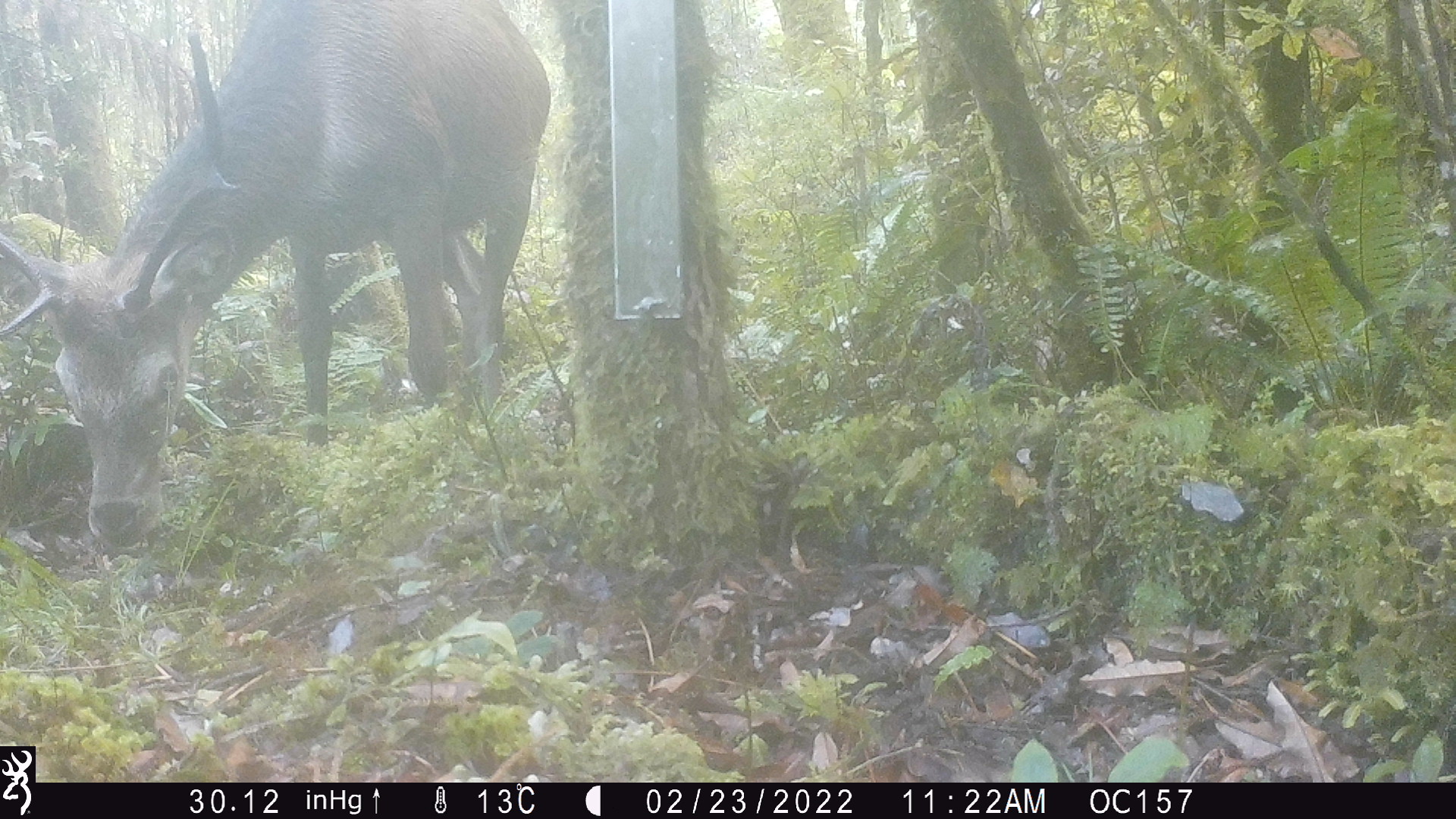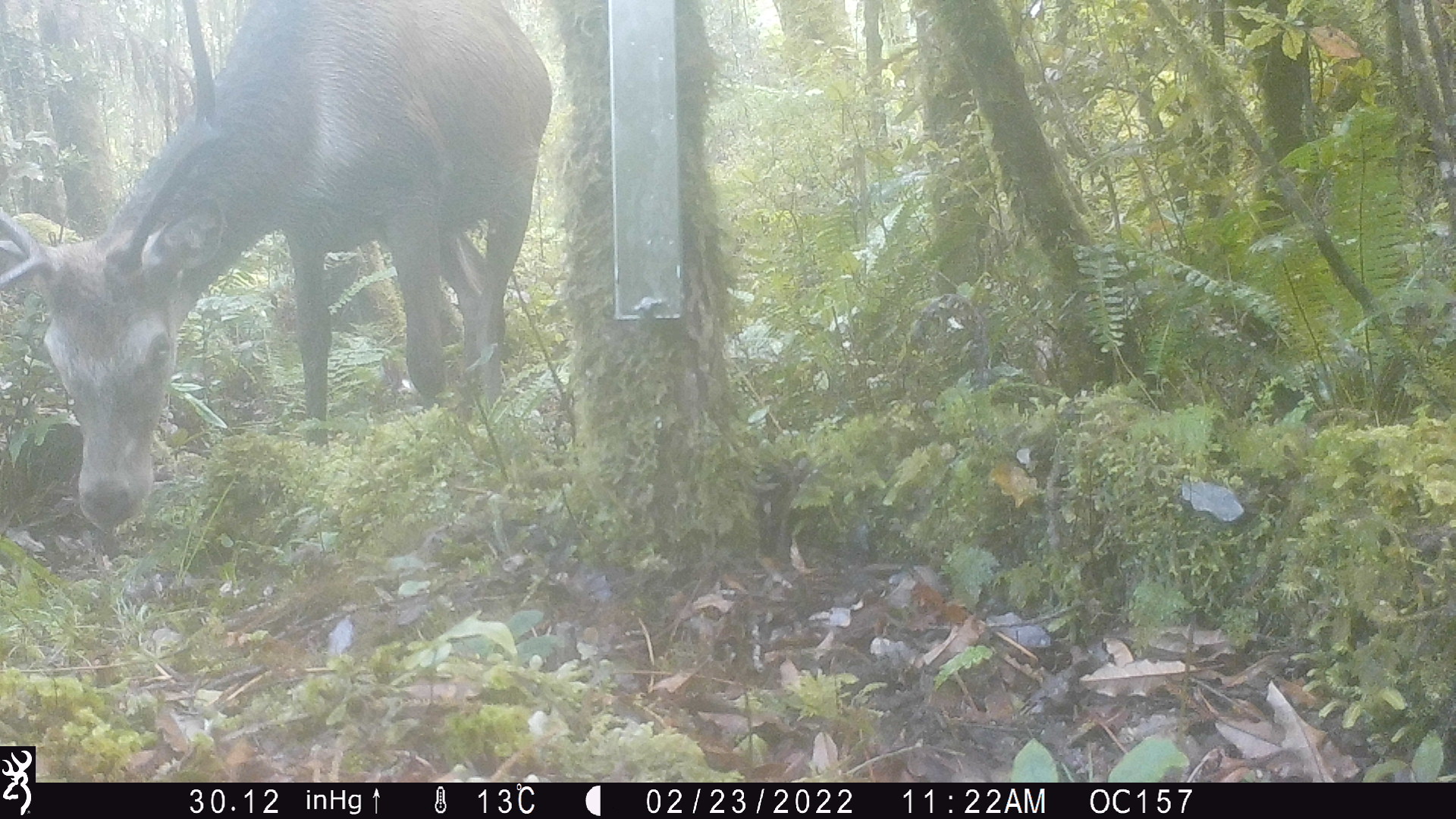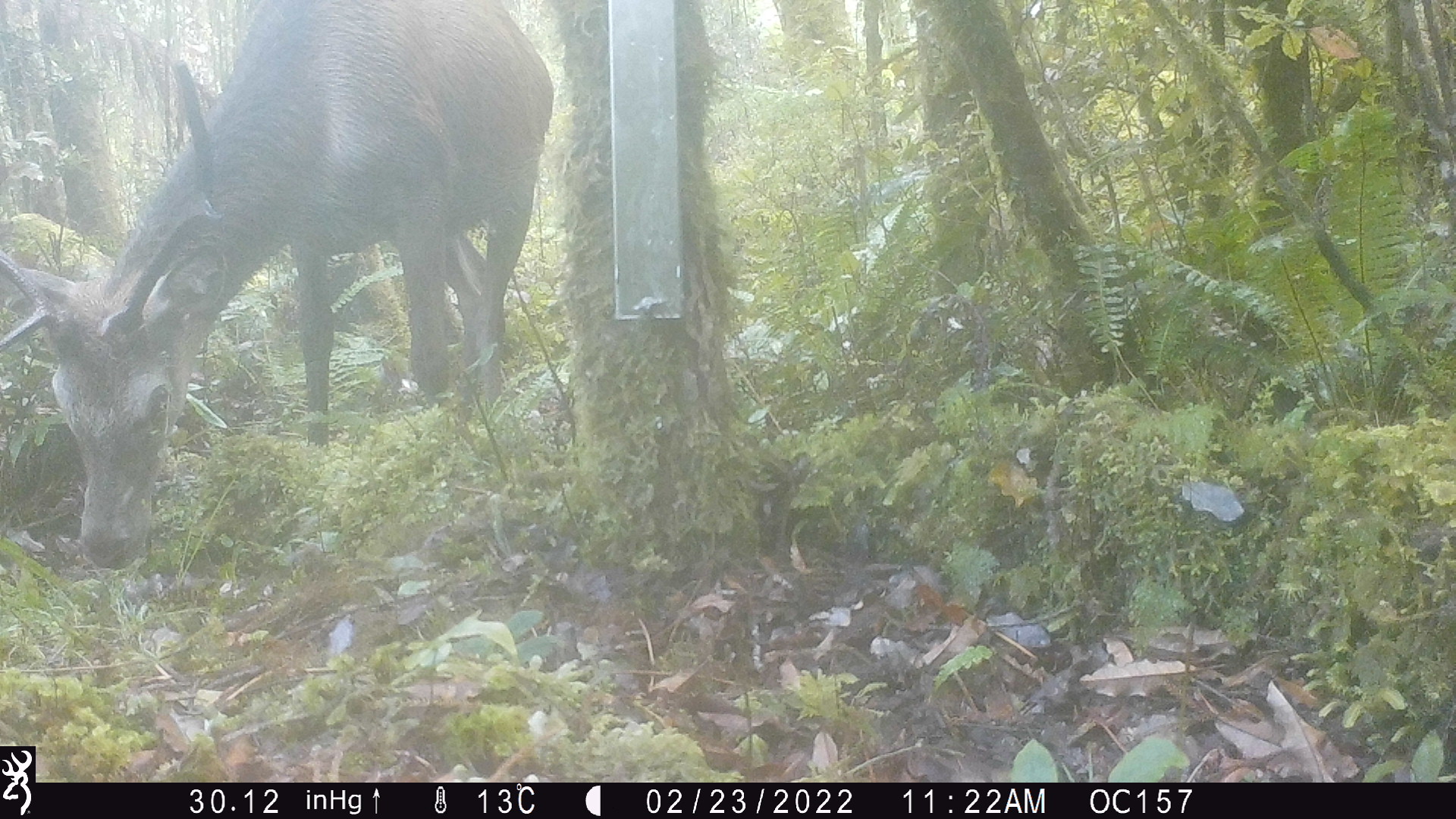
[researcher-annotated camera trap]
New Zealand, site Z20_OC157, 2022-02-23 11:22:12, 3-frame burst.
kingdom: Animalia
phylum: Chordata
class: Mammalia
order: Artiodactyla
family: Cervidae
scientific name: Cervidae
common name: deer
Deer (Cervidae).